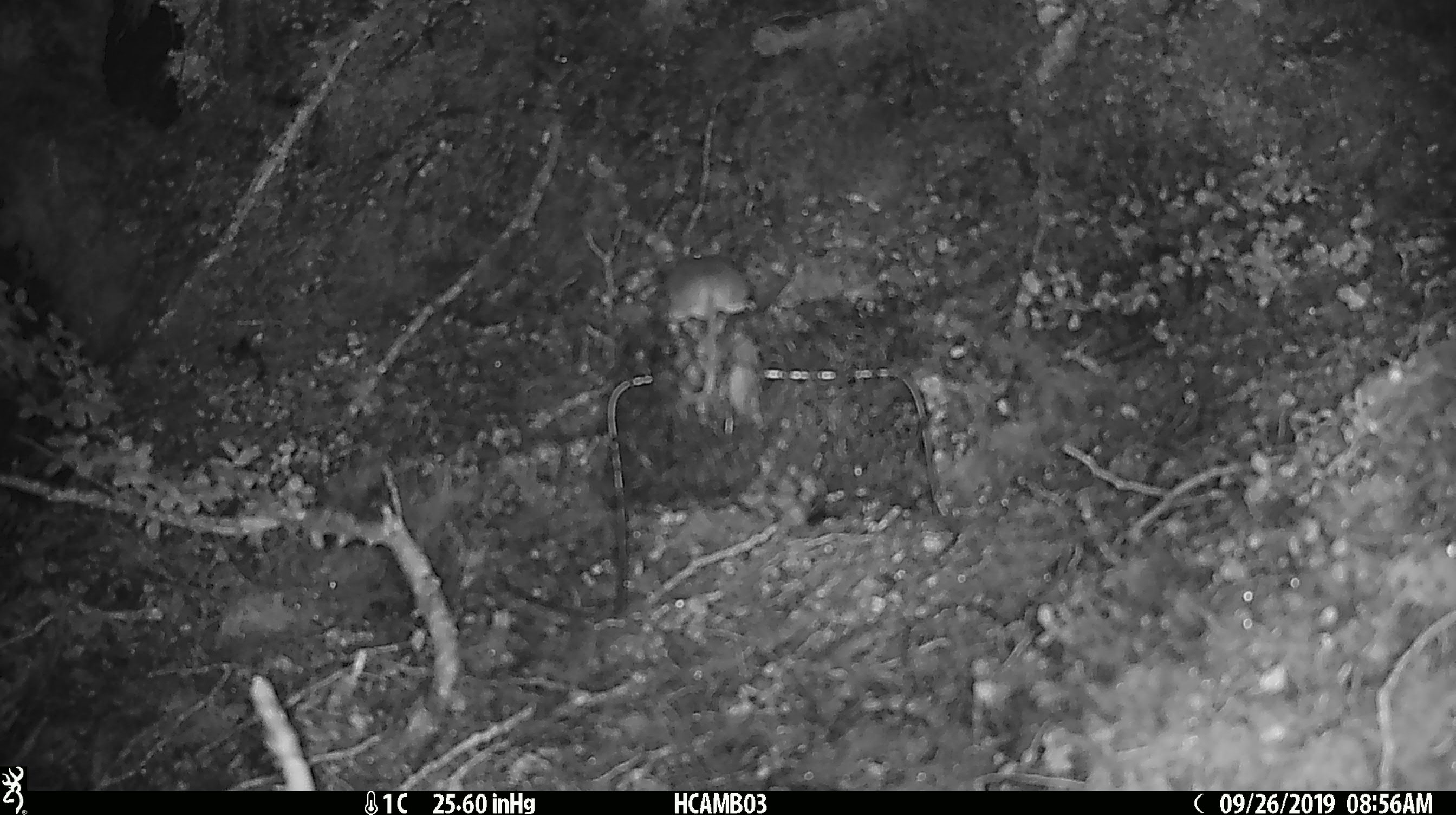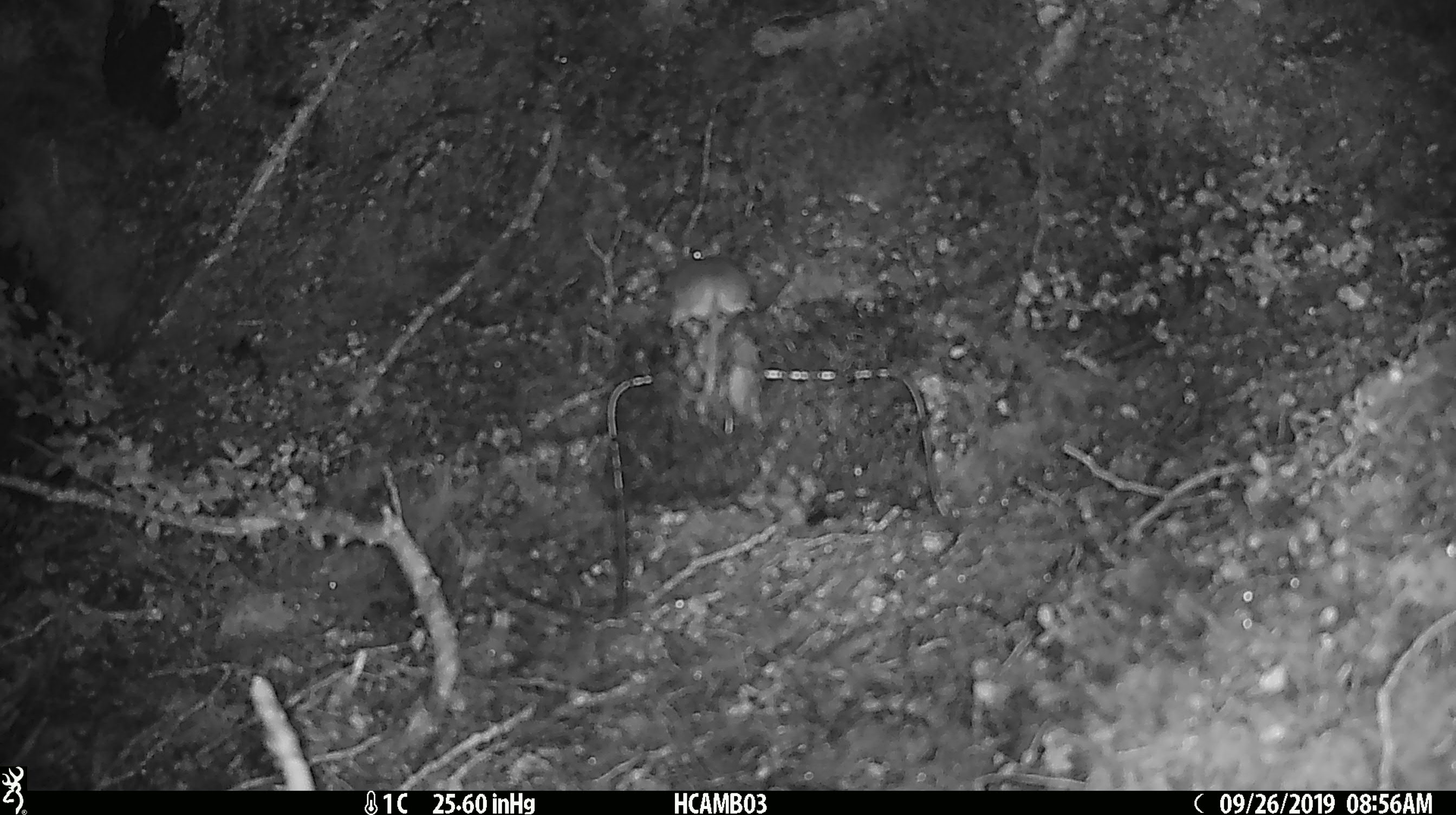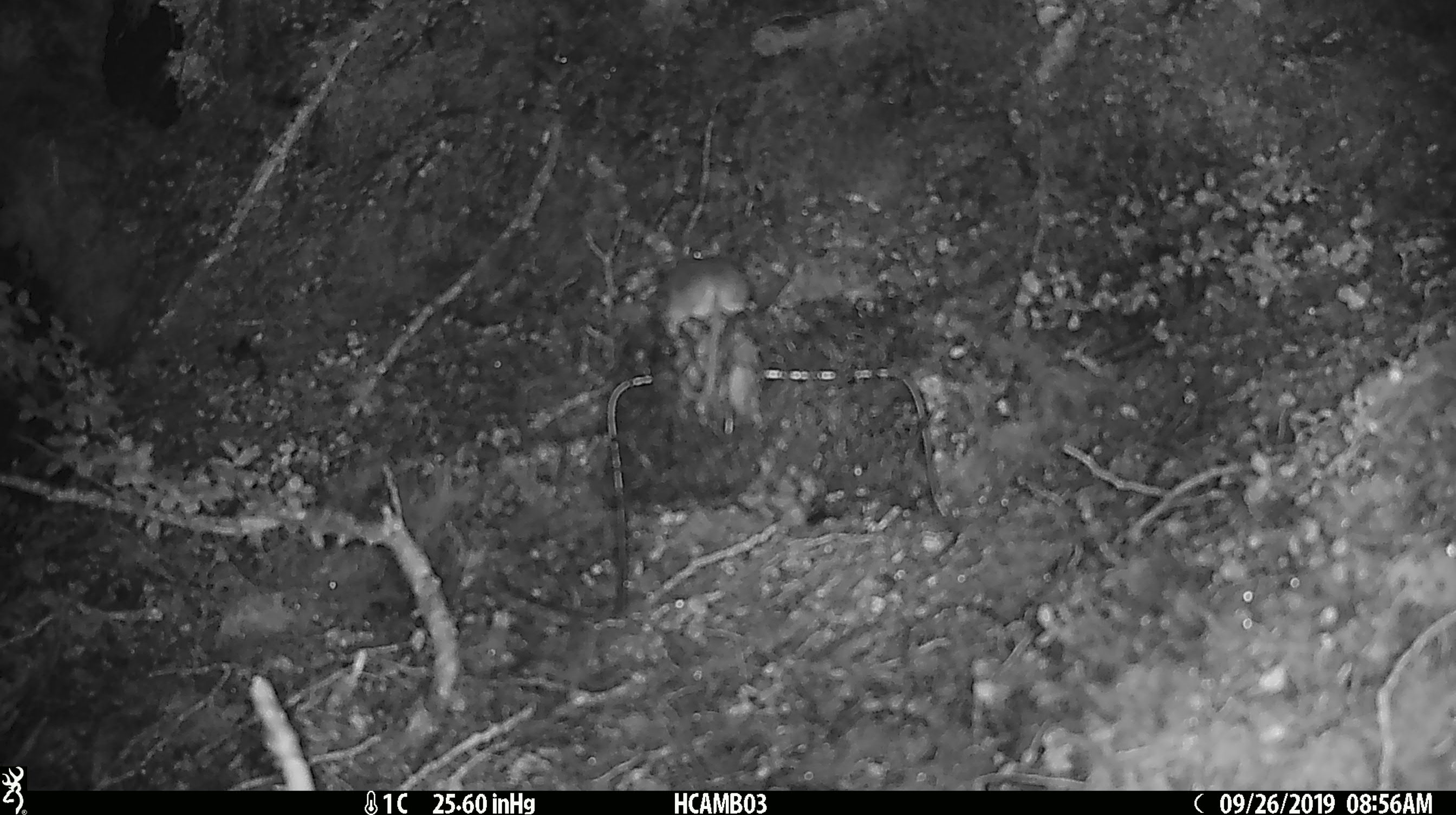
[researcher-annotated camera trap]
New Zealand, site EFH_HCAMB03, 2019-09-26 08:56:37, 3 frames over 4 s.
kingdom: Animalia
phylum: Chordata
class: Mammalia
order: Rodentia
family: Muridae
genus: Mus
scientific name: Mus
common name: mouse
Mouse (Mus).